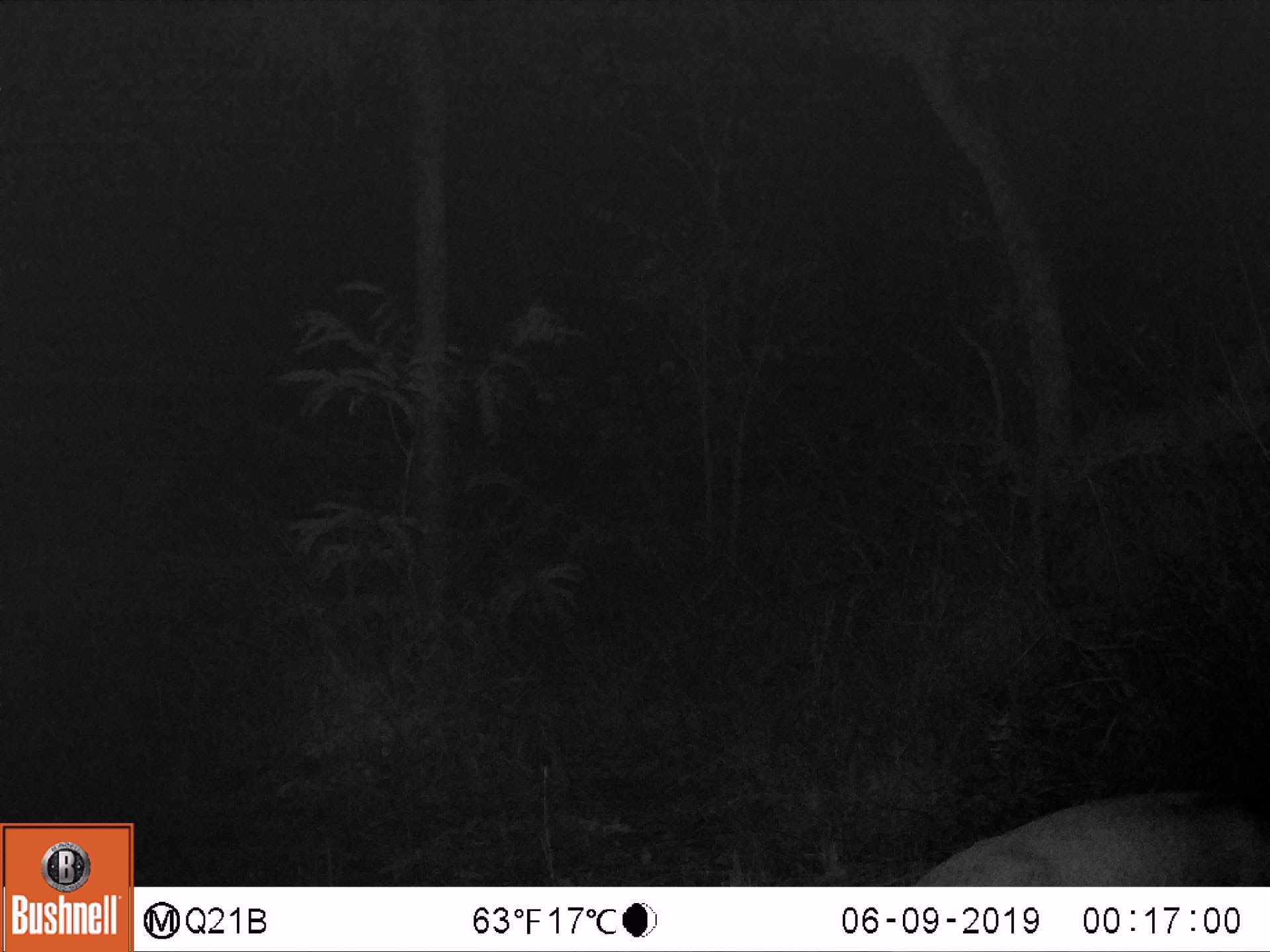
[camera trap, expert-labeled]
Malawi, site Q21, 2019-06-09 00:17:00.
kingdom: Animalia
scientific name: Animalia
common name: other animal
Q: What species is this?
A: Other animal (Animalia).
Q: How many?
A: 1.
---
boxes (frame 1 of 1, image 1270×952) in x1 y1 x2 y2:
other animal: 895 772 1262 884